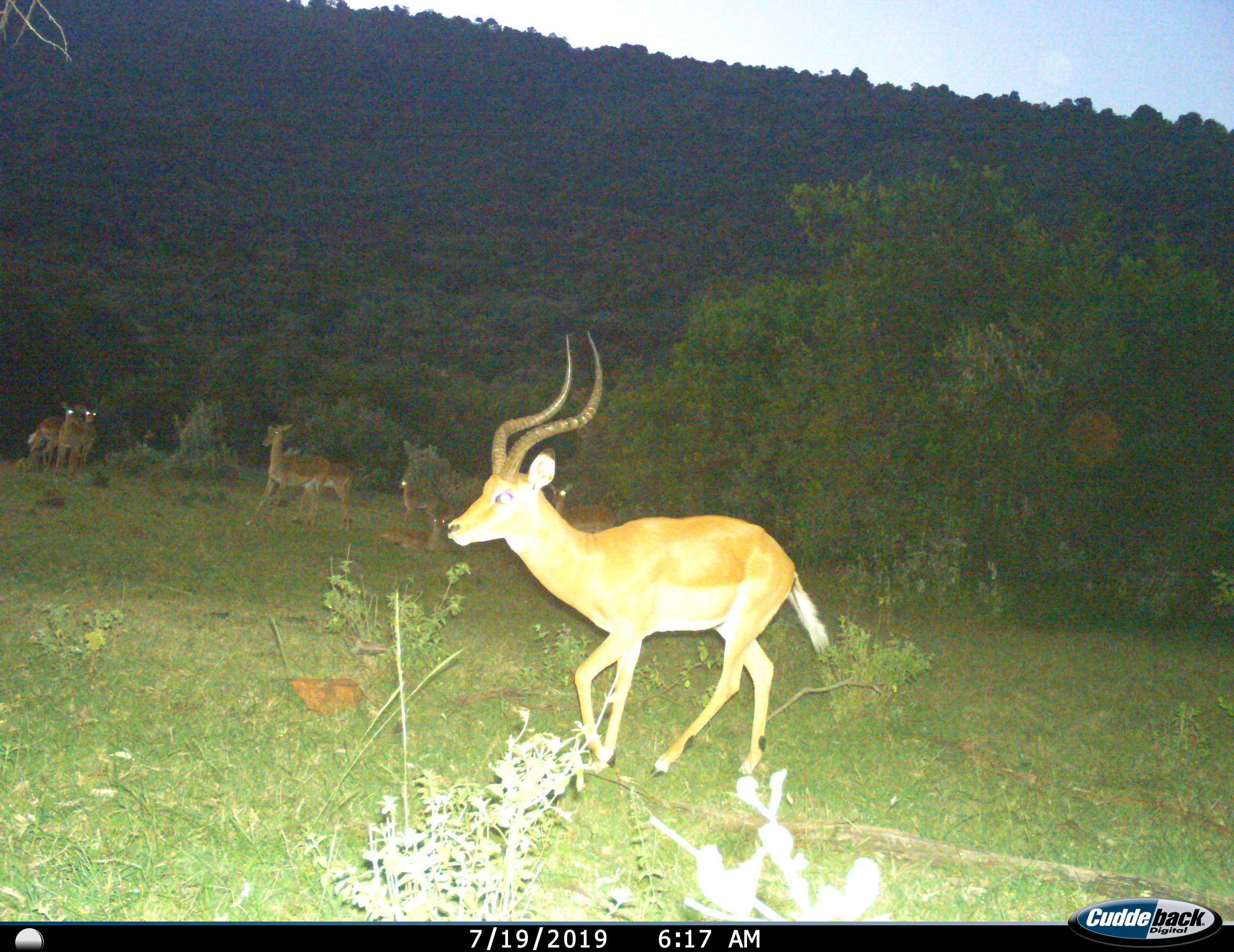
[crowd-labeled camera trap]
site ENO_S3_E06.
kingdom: Animalia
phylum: Chordata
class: Mammalia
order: Artiodactyla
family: Bovidae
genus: Aepyceros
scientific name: Aepyceros melampus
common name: impala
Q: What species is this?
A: Impala (Aepyceros melampus).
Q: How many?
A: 8.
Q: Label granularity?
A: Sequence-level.